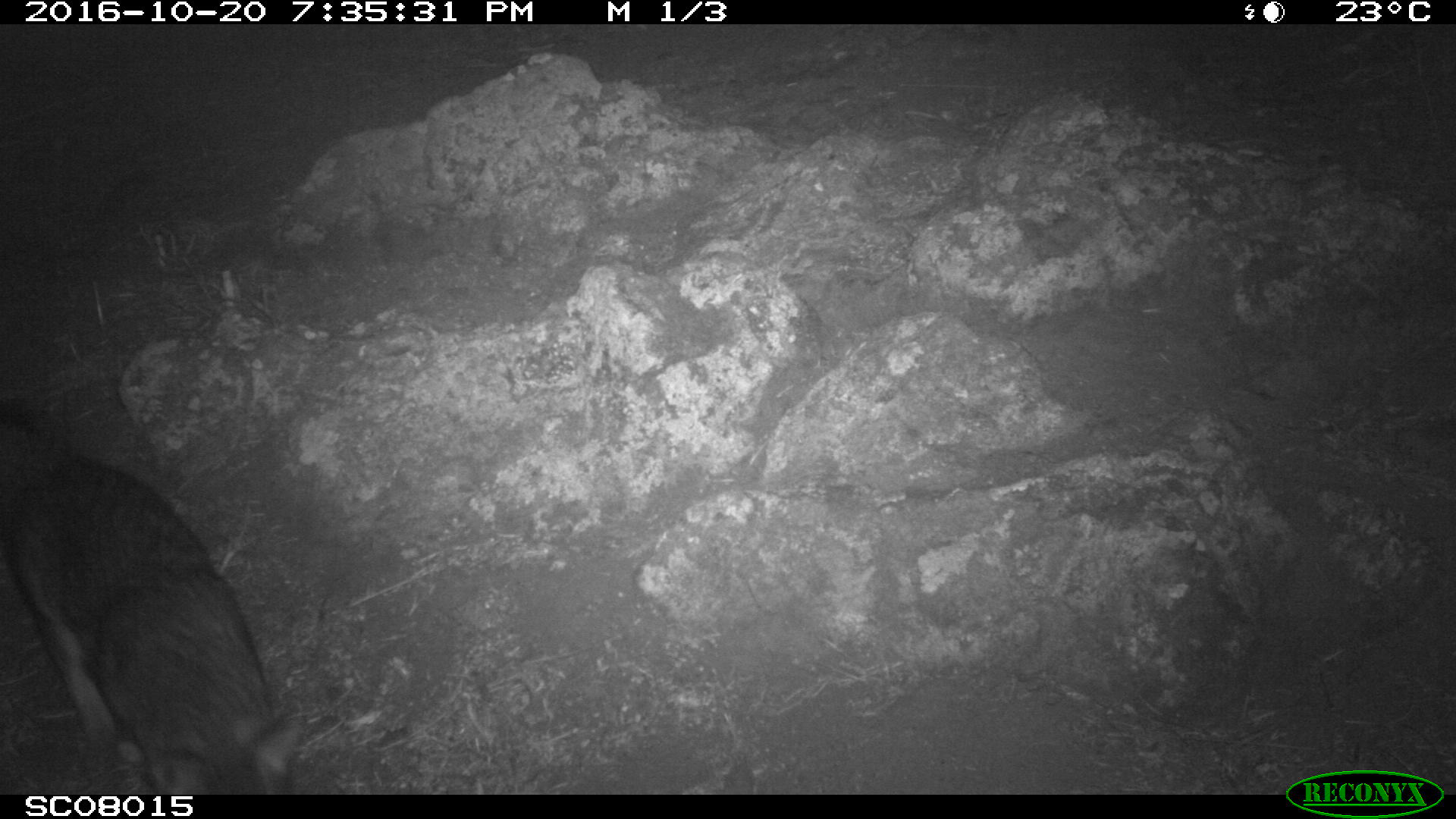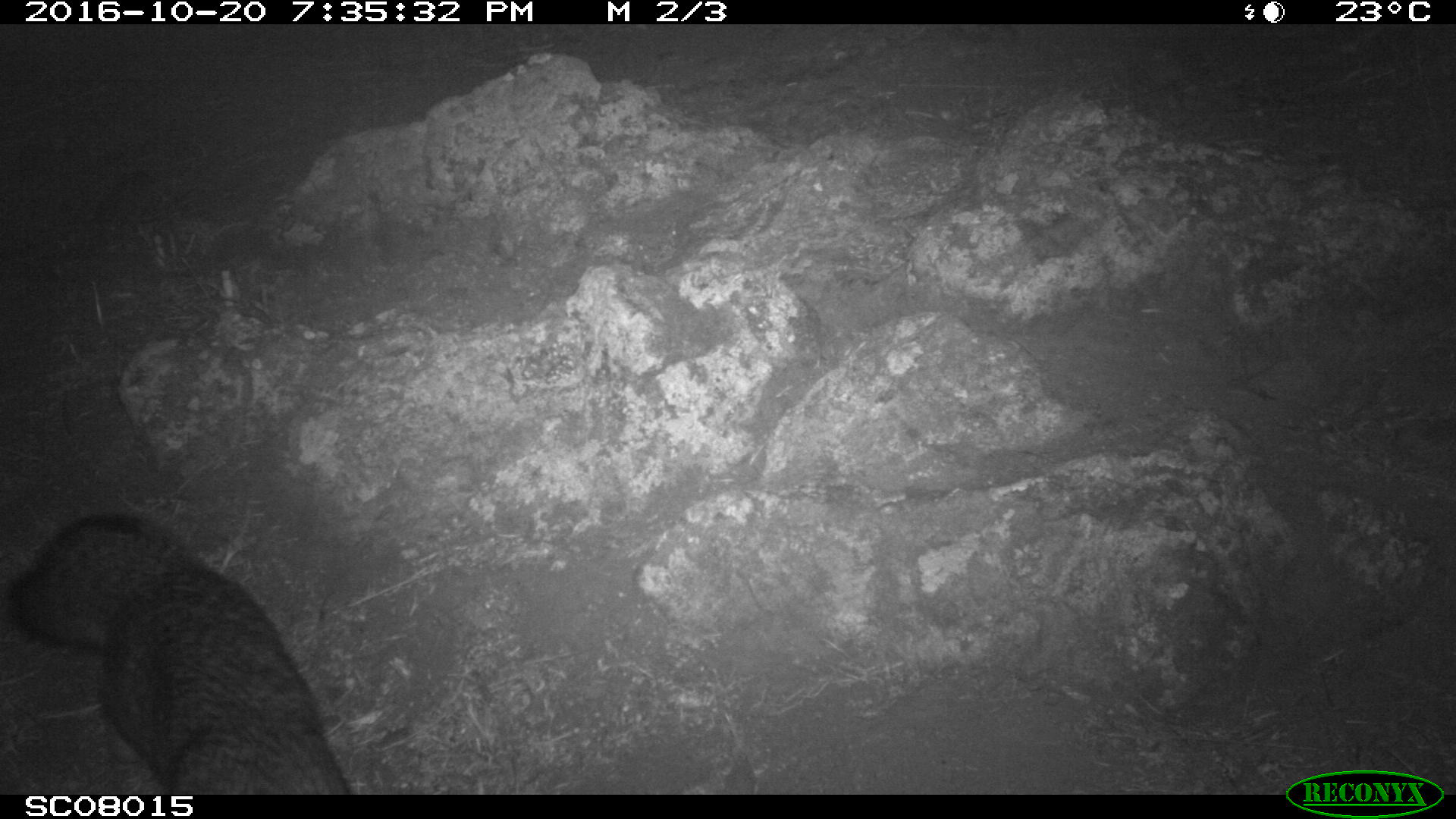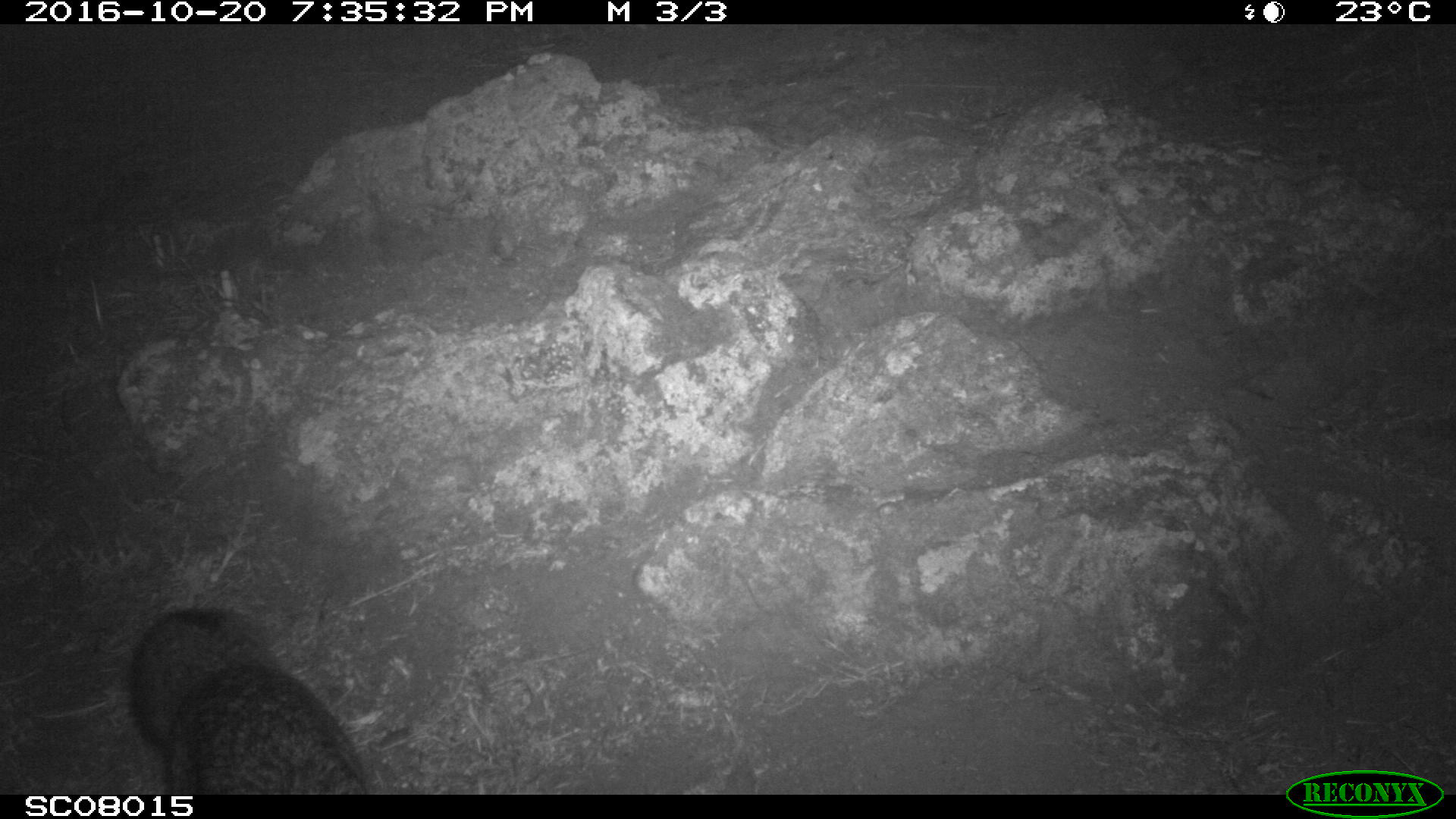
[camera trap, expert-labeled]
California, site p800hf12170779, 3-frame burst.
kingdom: Animalia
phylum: Chordata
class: Mammalia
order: Carnivora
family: Canidae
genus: Urocyon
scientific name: Urocyon littoralis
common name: island fox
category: fox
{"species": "fox (island fox) (Urocyon littoralis)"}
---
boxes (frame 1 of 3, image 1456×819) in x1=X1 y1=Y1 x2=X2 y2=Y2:
fox: x1=0 y1=435 x2=309 y2=792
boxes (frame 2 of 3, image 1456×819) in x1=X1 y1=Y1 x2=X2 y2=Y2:
fox: x1=0 y1=511 x2=351 y2=794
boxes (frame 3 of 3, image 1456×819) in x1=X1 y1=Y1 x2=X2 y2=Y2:
fox: x1=131 y1=604 x2=369 y2=794